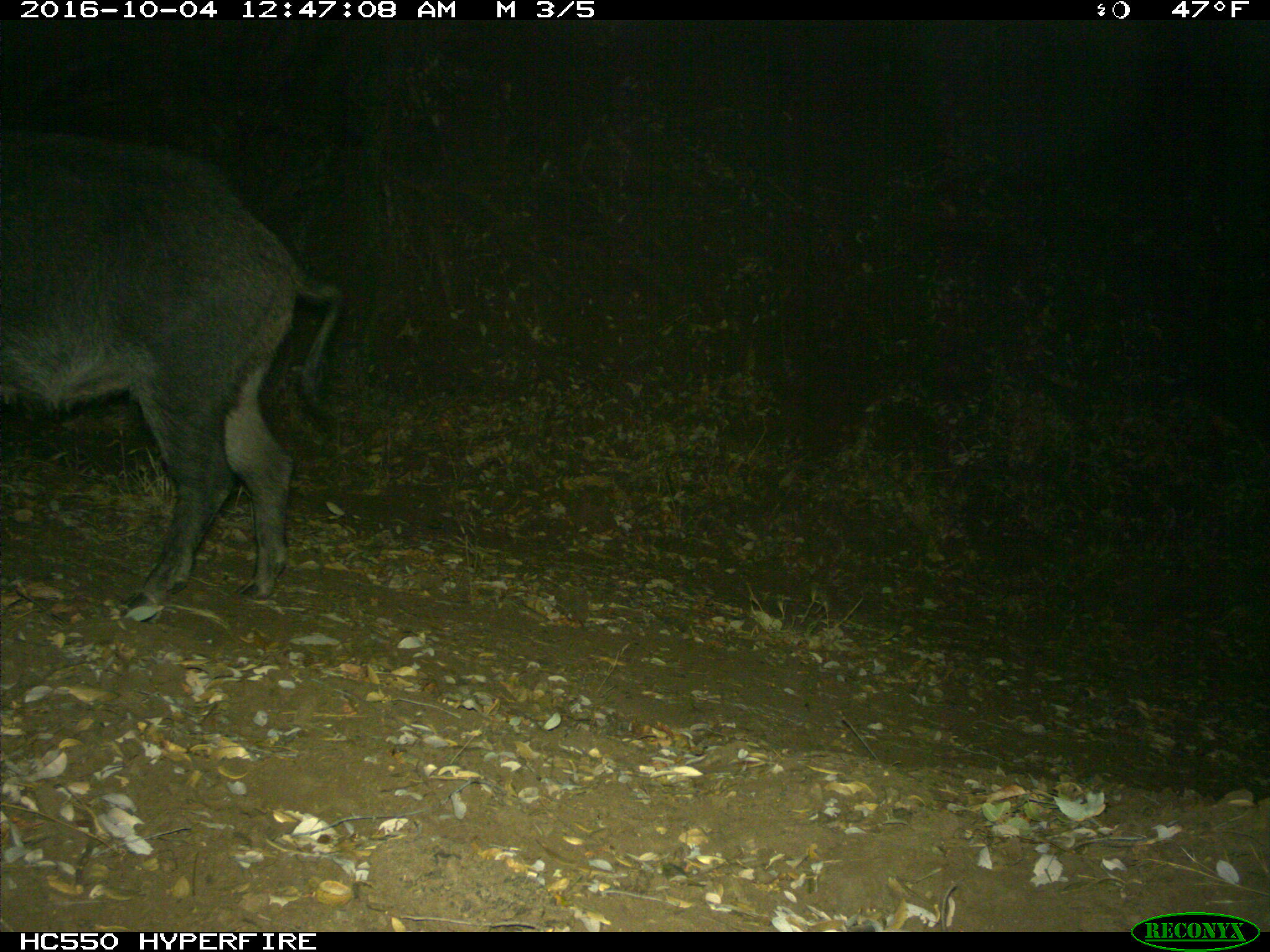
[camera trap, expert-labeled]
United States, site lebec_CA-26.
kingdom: Animalia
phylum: Chordata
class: Mammalia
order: Artiodactyla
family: Suidae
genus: Sus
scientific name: Sus scrofa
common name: wild boar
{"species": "Sus scrofa (wild boar)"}